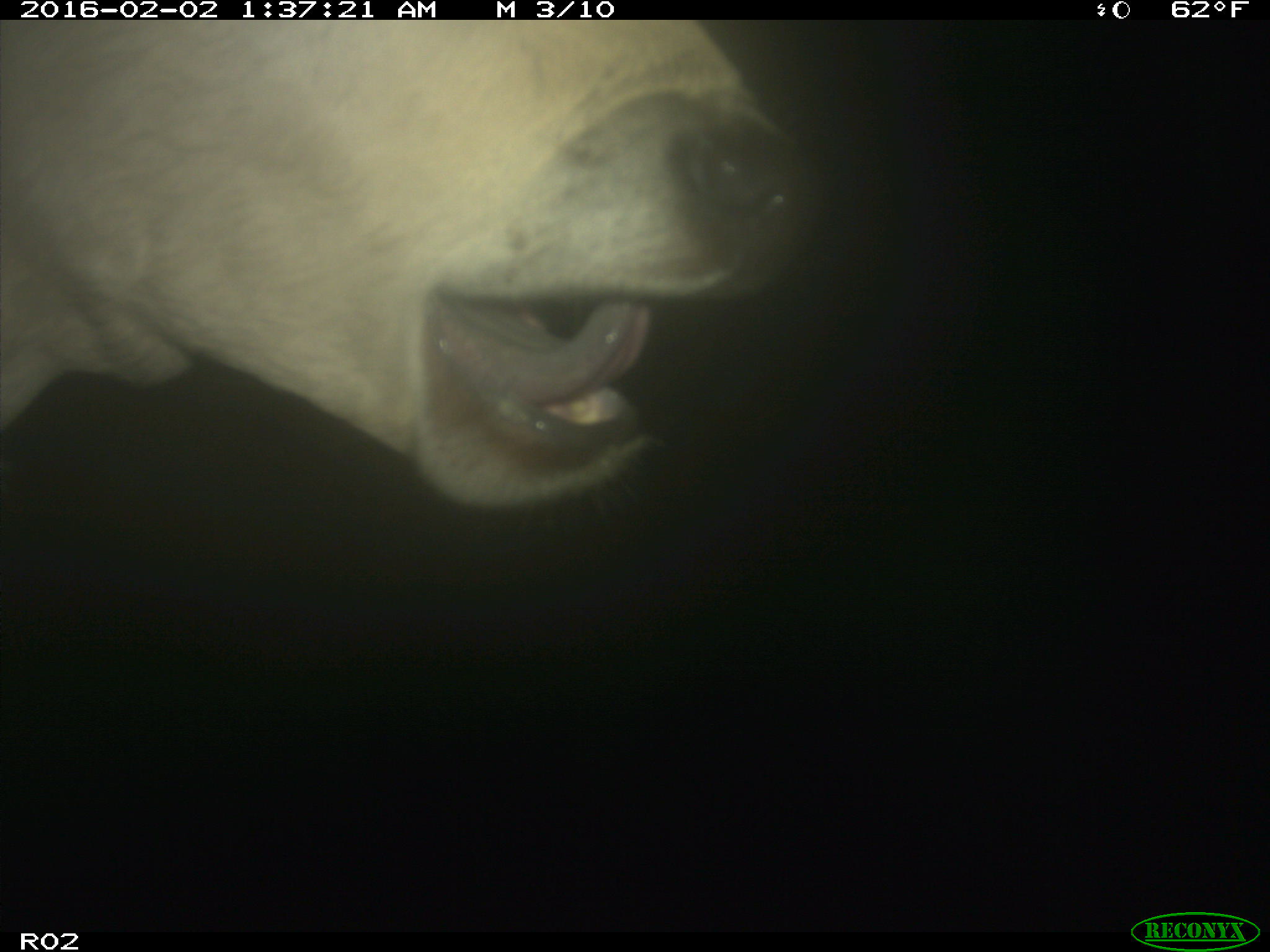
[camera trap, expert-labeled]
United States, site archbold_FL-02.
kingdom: Animalia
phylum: Chordata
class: Mammalia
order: Artiodactyla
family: Bovidae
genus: Bos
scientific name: Bos taurus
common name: domestic cow